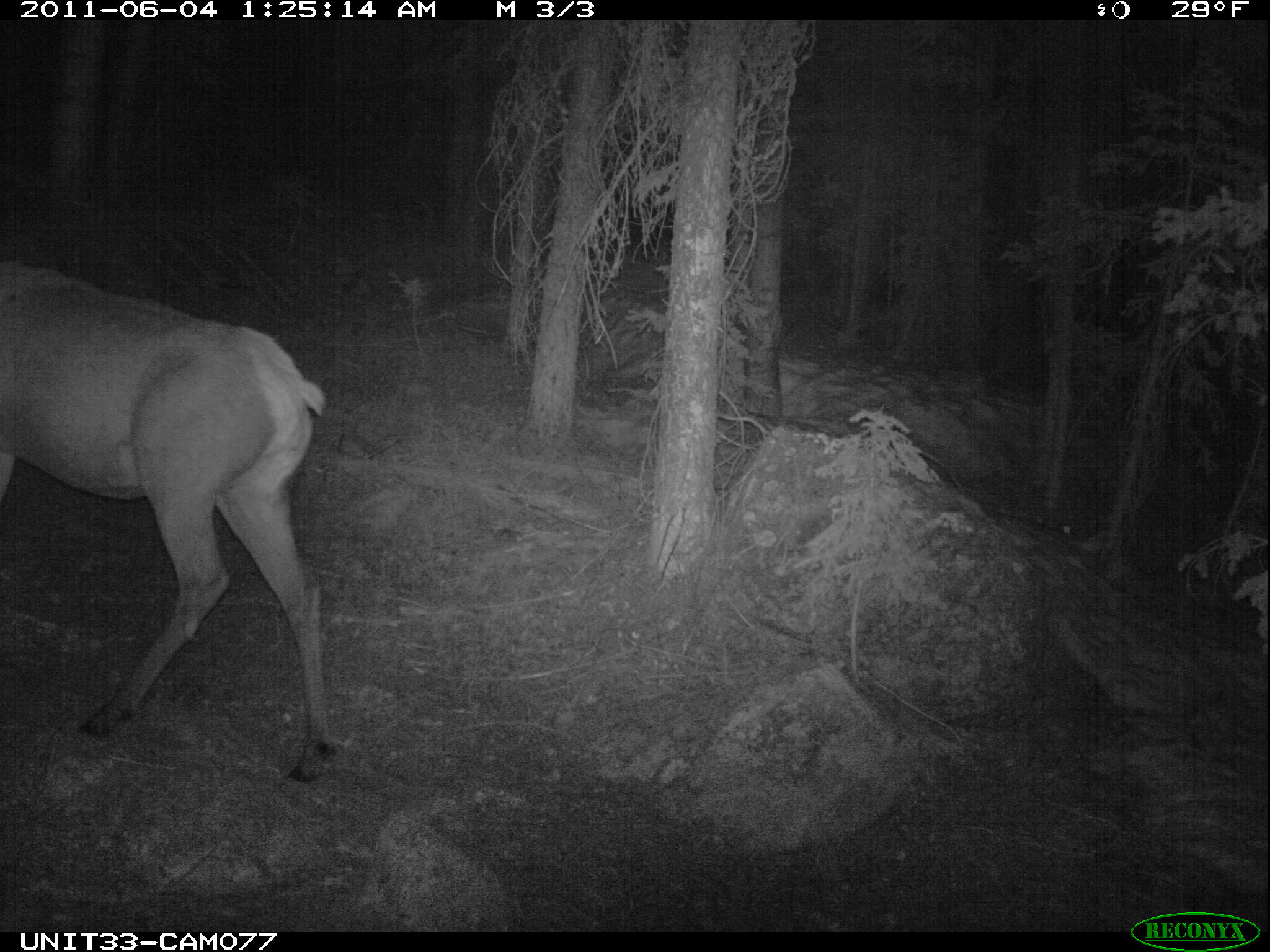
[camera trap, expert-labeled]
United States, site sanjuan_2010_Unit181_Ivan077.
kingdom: Animalia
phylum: Chordata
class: Mammalia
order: Artiodactyla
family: Cervidae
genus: Cervus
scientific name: Cervus elaphus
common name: red deer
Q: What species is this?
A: Cervus elaphus (red deer).